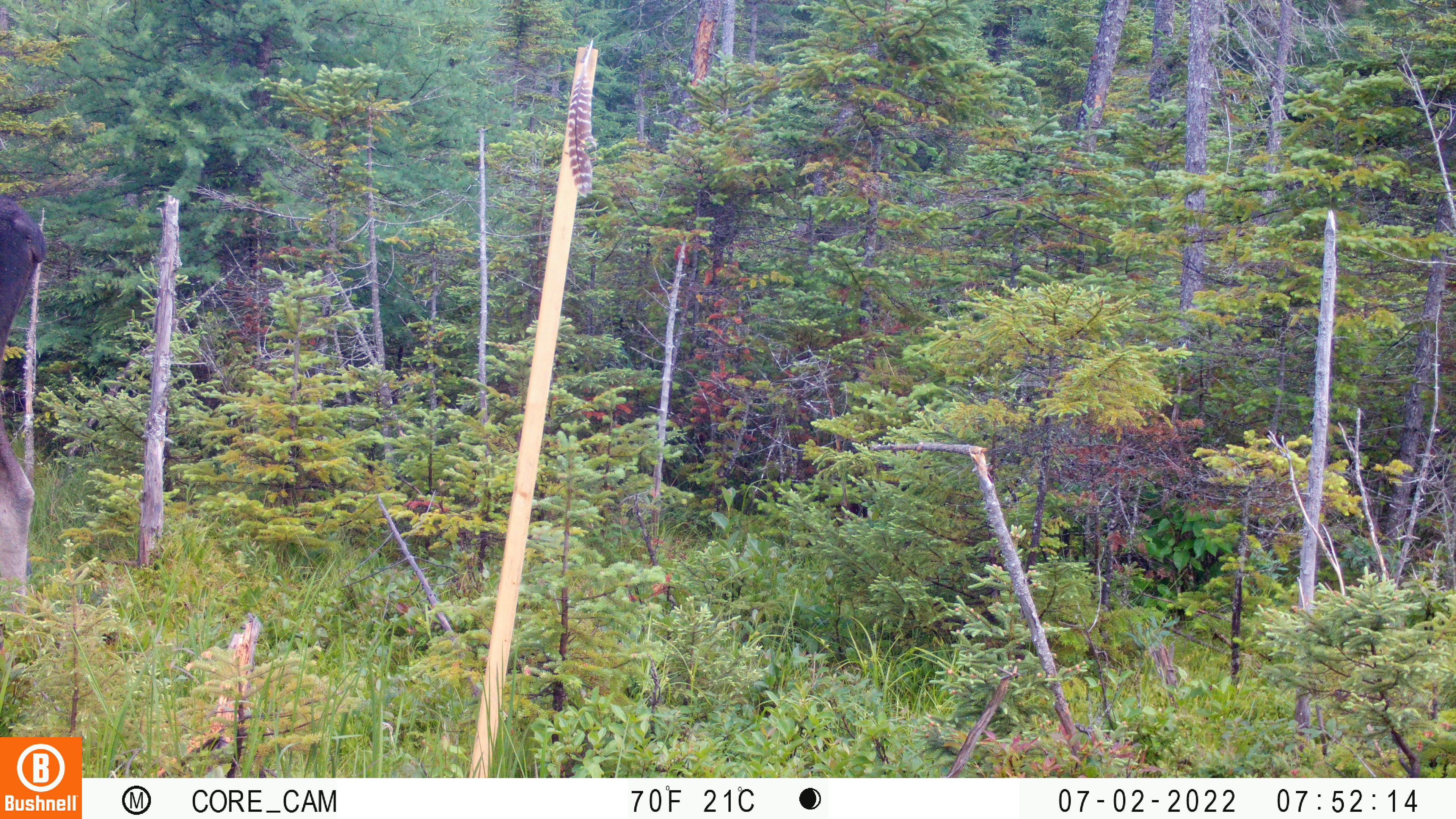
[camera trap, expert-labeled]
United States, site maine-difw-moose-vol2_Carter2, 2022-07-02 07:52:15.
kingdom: Animalia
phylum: Chordata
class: Mammalia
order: Artiodactyla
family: Cervidae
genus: Alces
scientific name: Alces alces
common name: moose